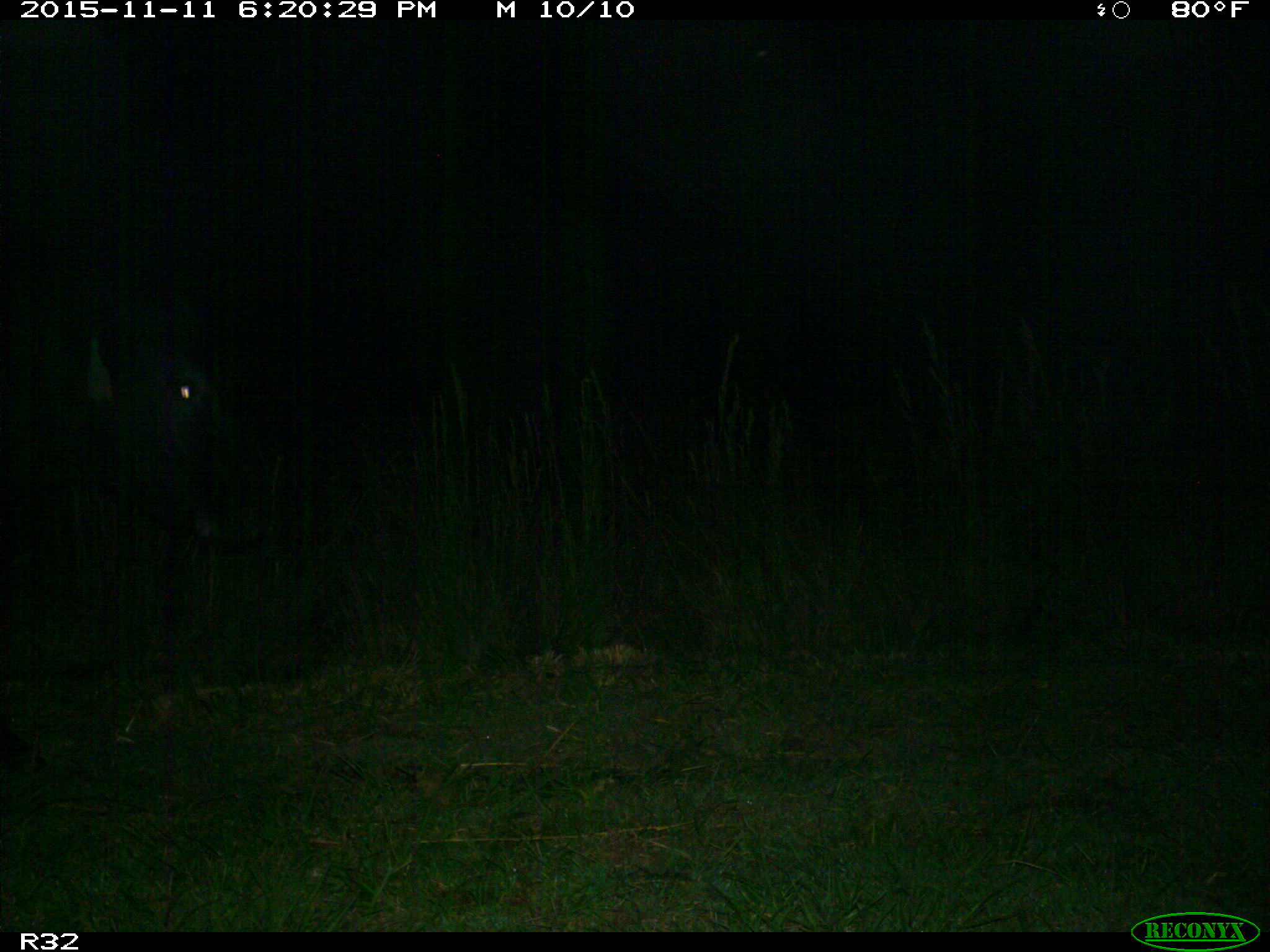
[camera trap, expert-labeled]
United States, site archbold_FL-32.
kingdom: Animalia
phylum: Chordata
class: Mammalia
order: Artiodactyla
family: Bovidae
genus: Bos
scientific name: Bos taurus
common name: domestic cow